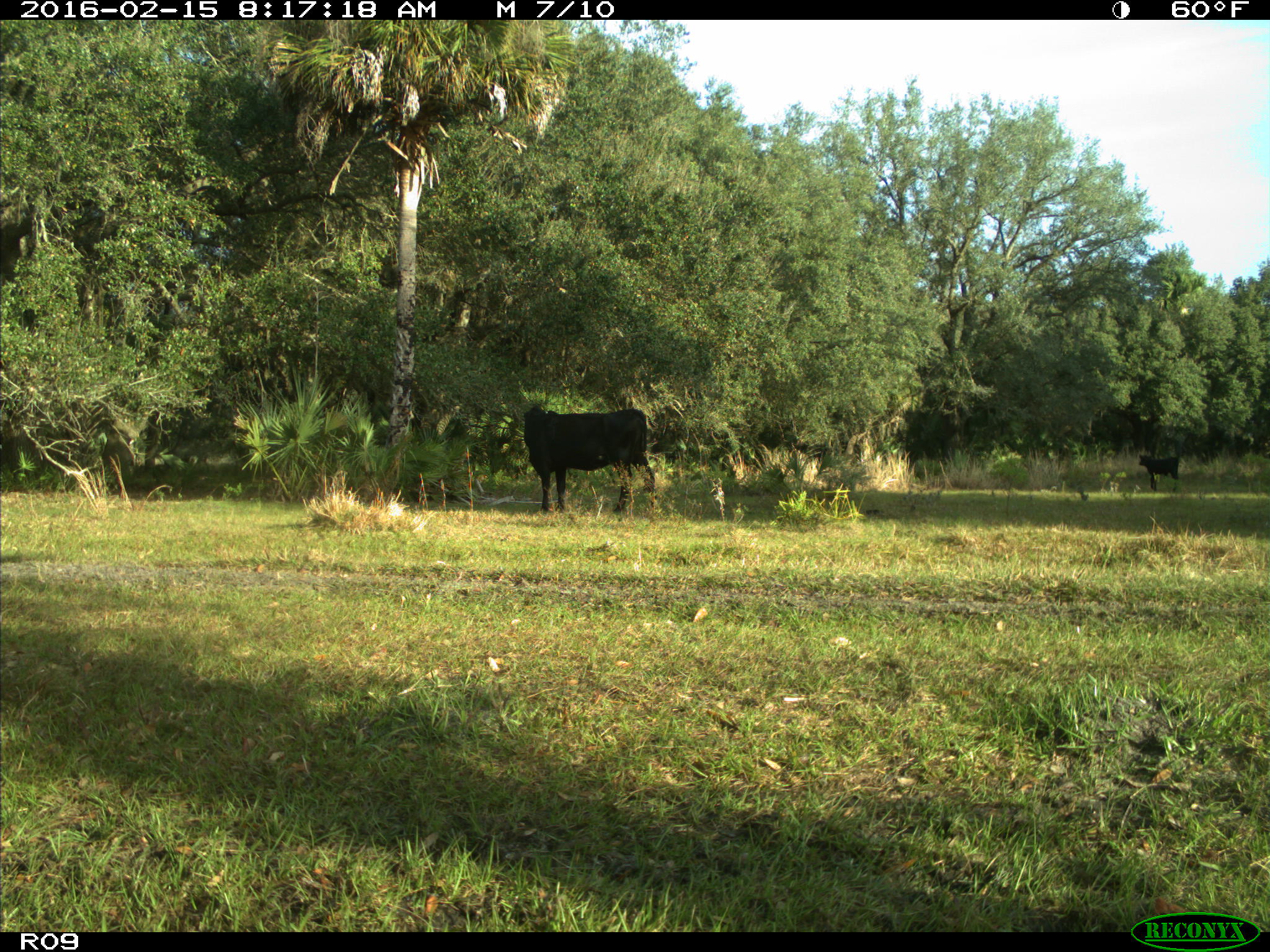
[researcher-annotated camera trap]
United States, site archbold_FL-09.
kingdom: Animalia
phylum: Chordata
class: Mammalia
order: Artiodactyla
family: Bovidae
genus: Bos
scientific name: Bos taurus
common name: domestic cow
Bos taurus (domestic cow).